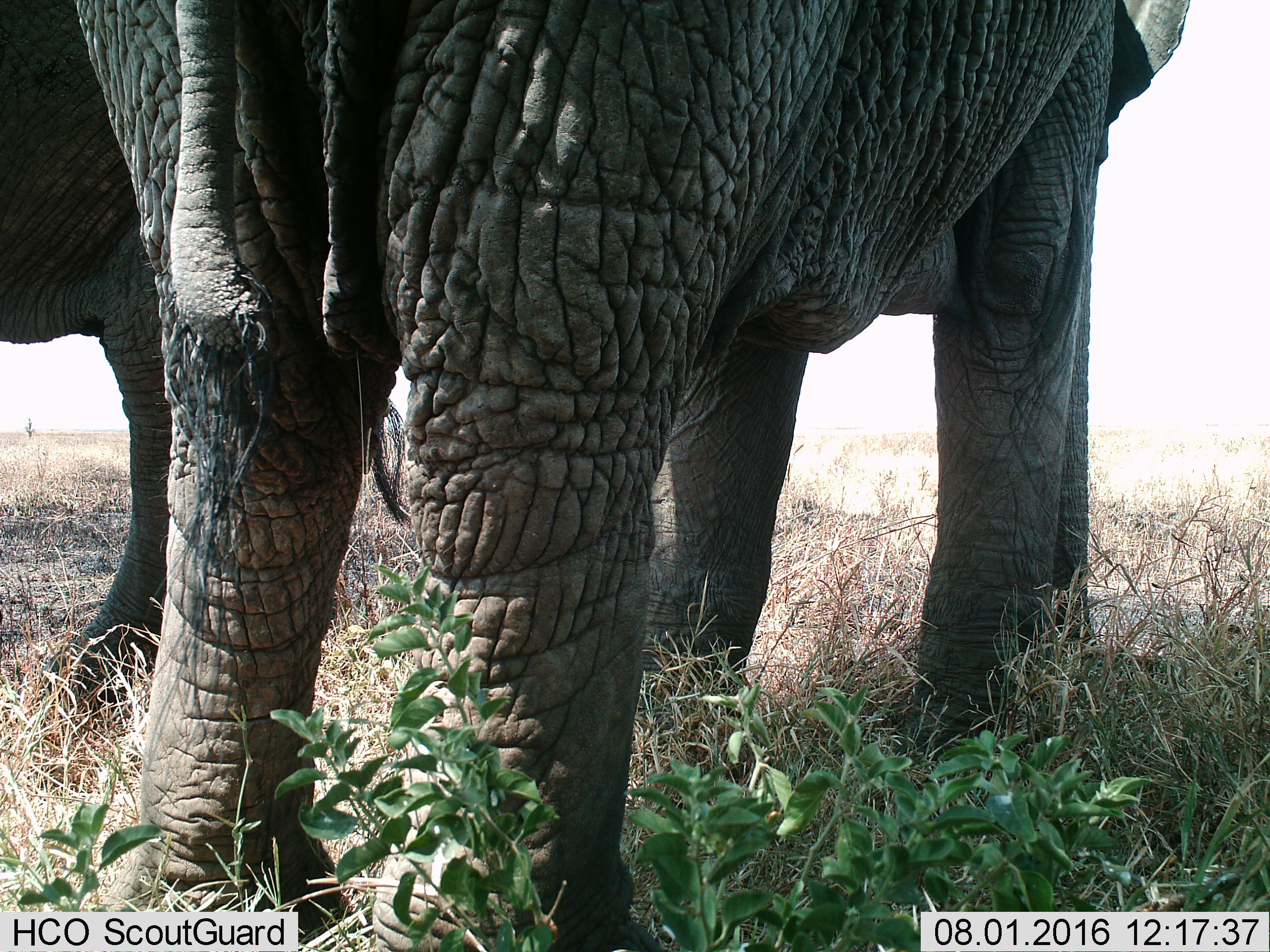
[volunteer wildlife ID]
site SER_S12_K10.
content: unidentified animal